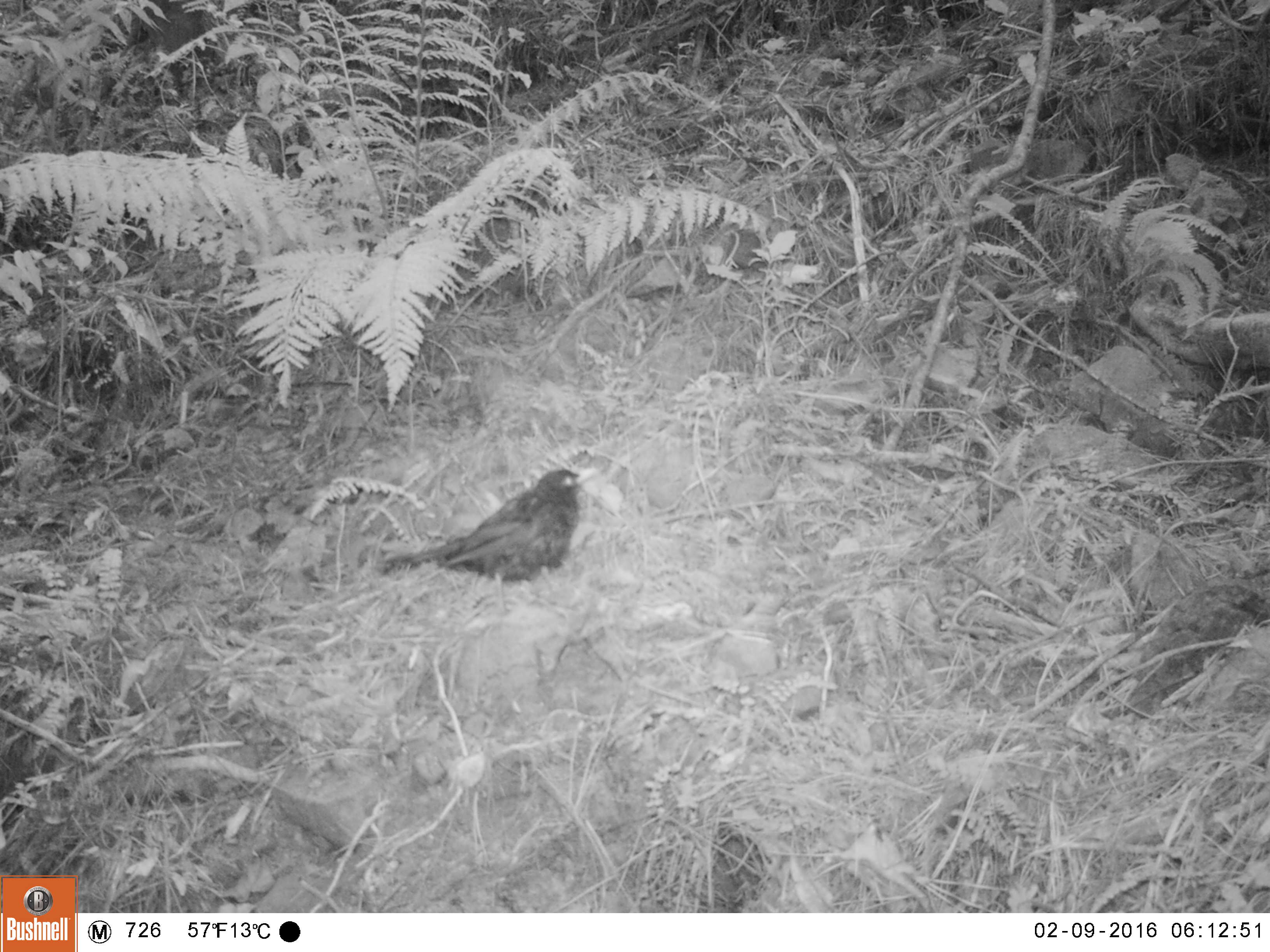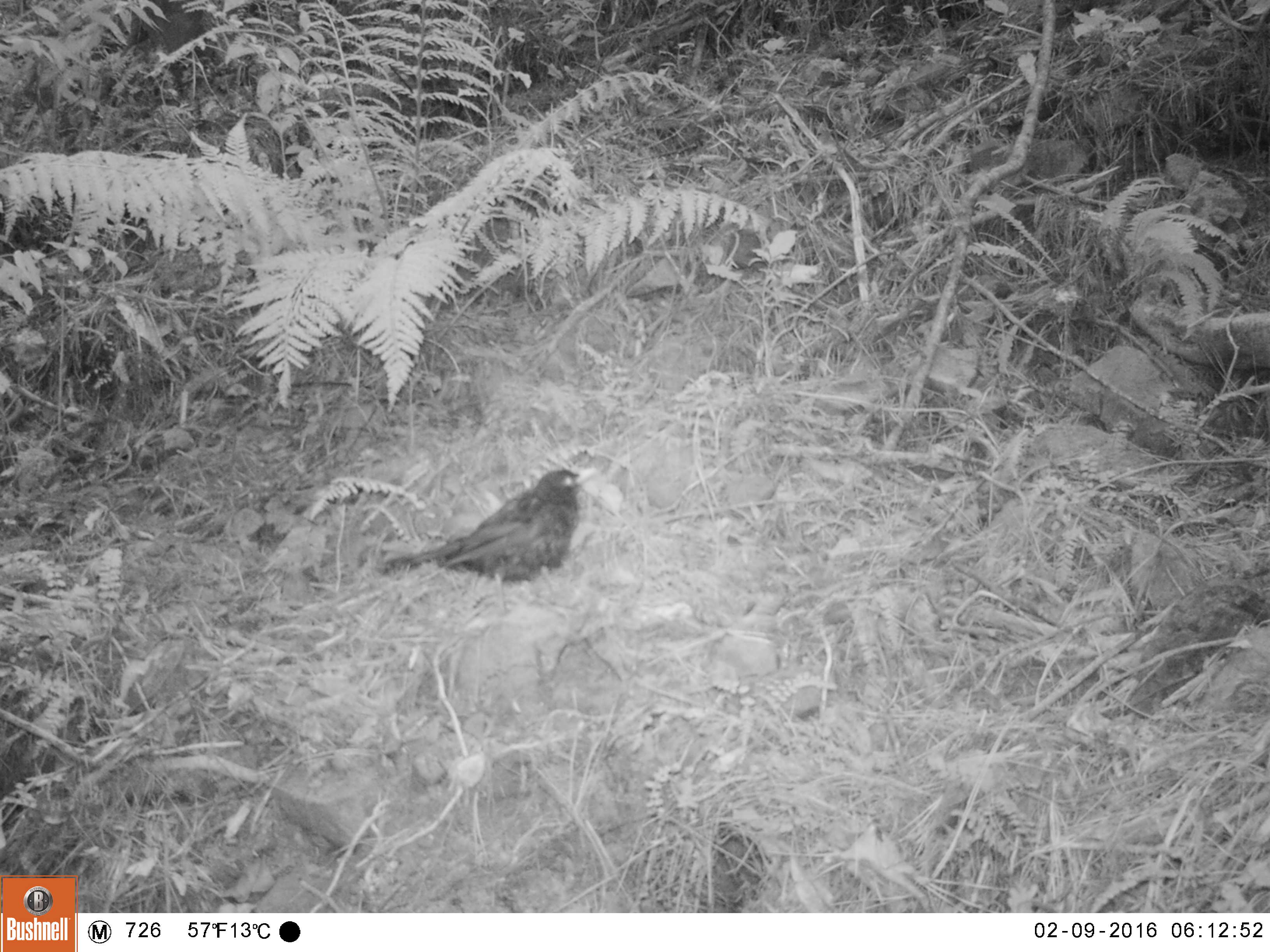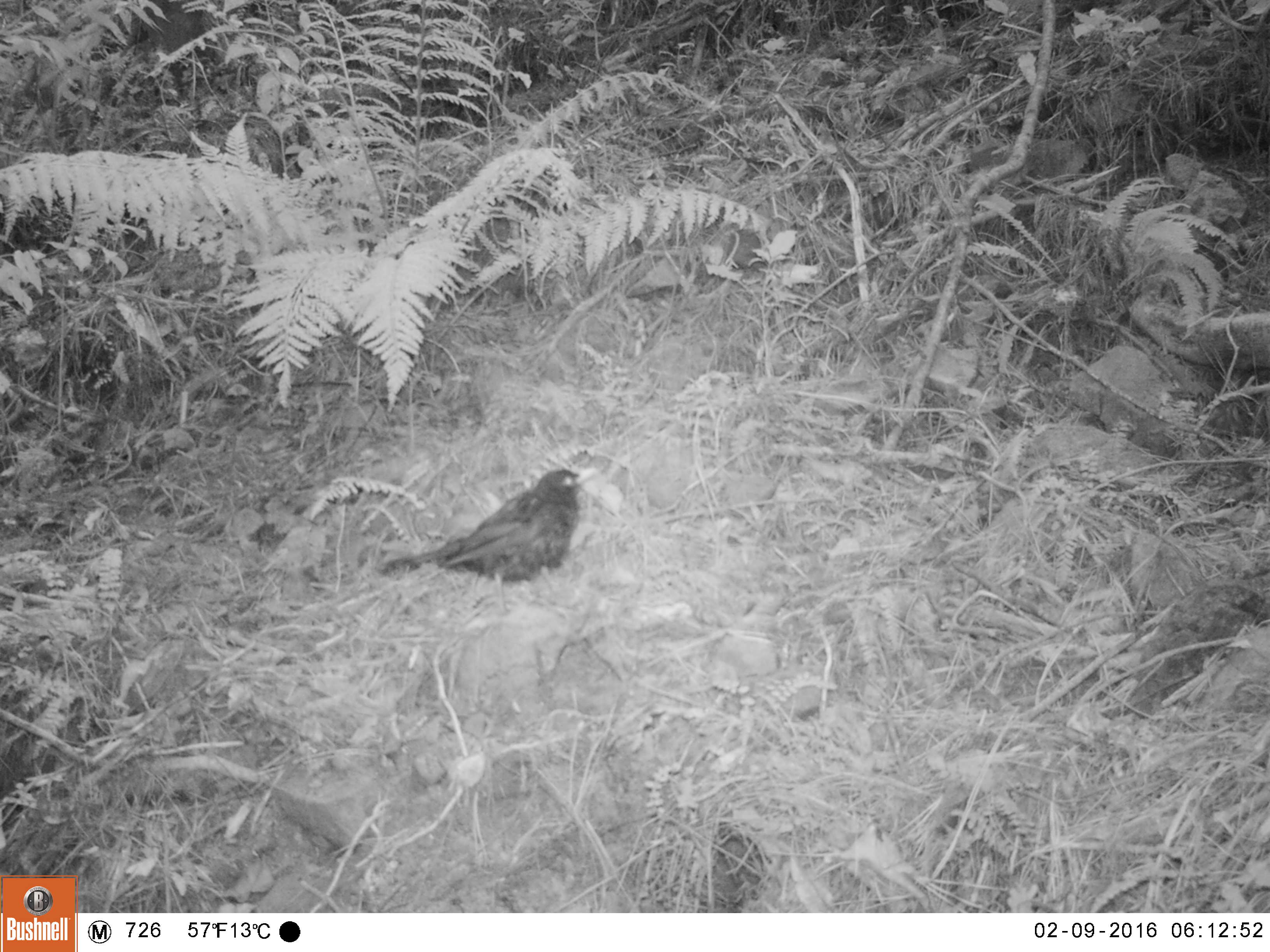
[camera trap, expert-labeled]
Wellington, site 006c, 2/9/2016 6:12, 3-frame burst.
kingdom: Animalia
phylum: Chordata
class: Aves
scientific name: Aves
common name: bird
Bird (Aves).